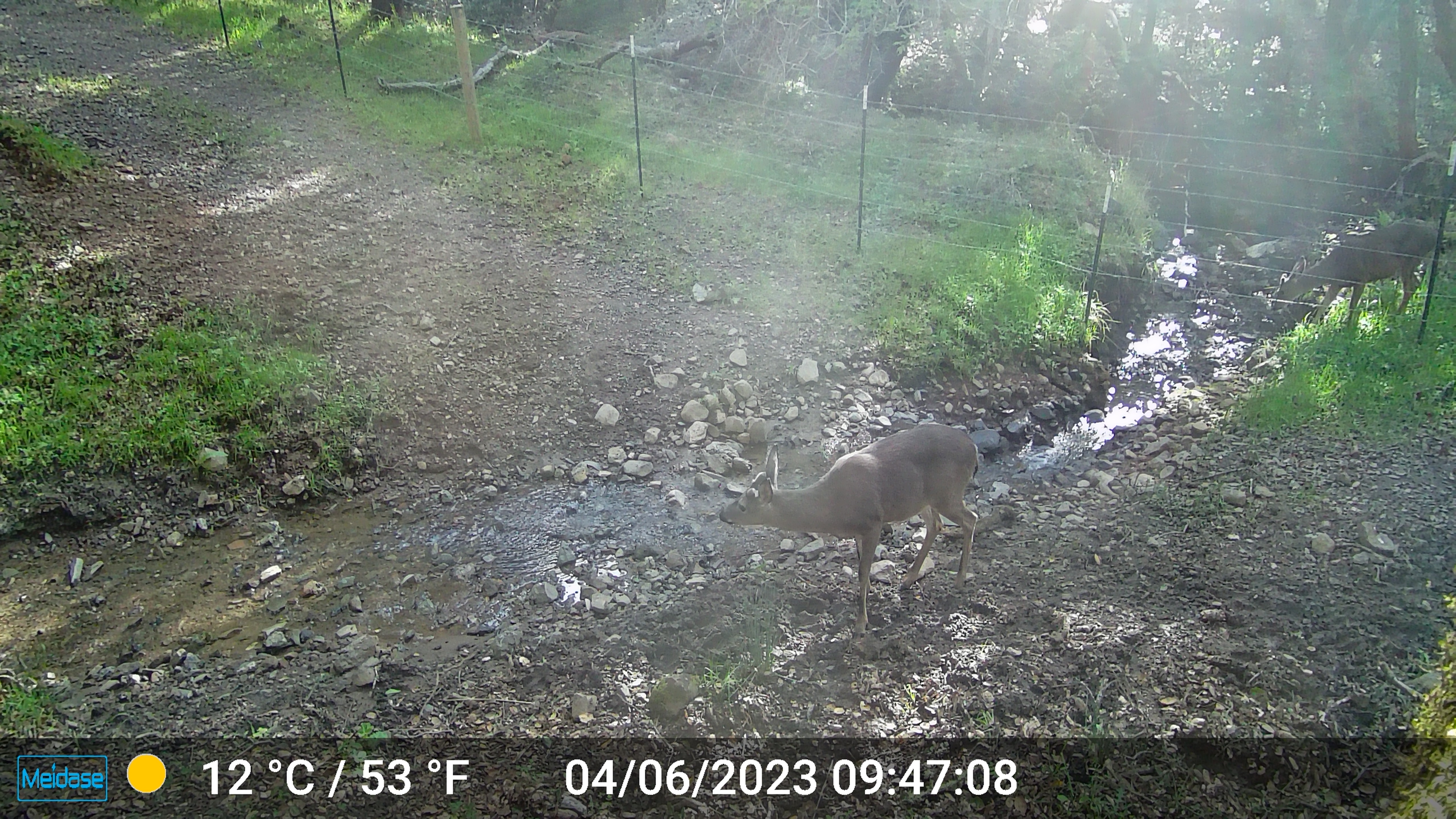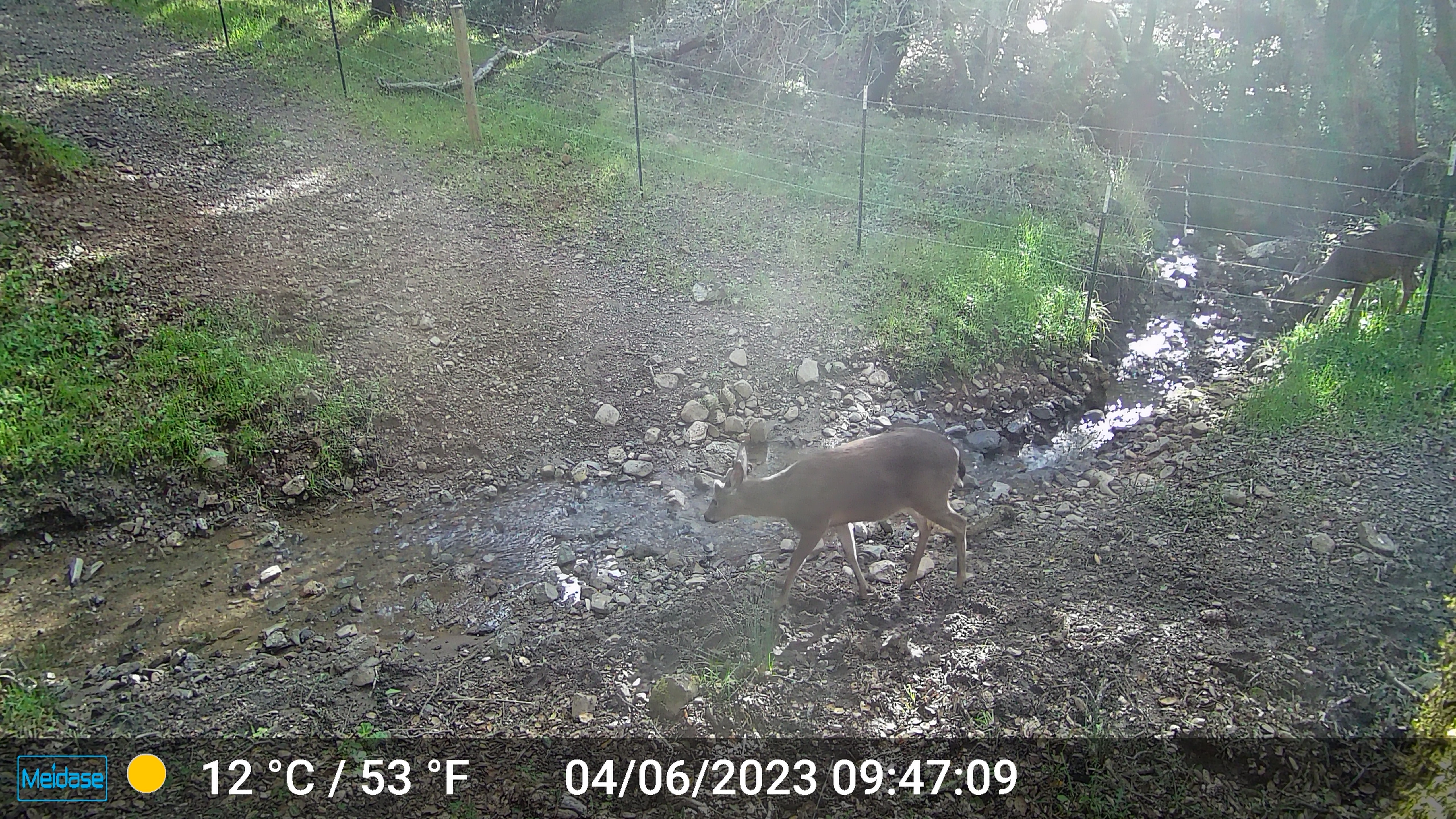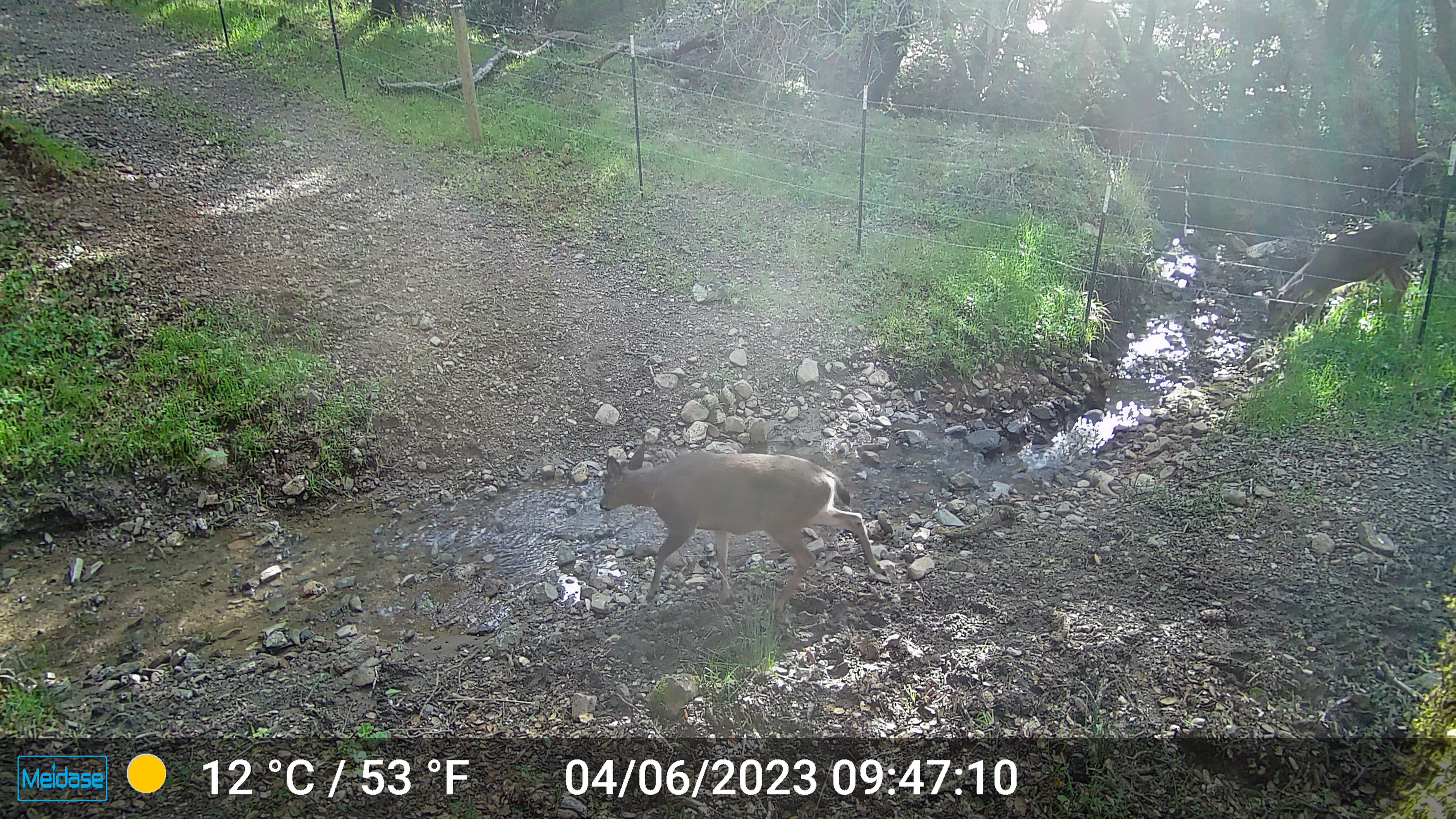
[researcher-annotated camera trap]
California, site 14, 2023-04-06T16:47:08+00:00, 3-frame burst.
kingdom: Animalia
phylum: Chordata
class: Mammalia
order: Artiodactyla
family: Cervidae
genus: Odocoileus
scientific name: Odocoileus hemionus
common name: mule deer